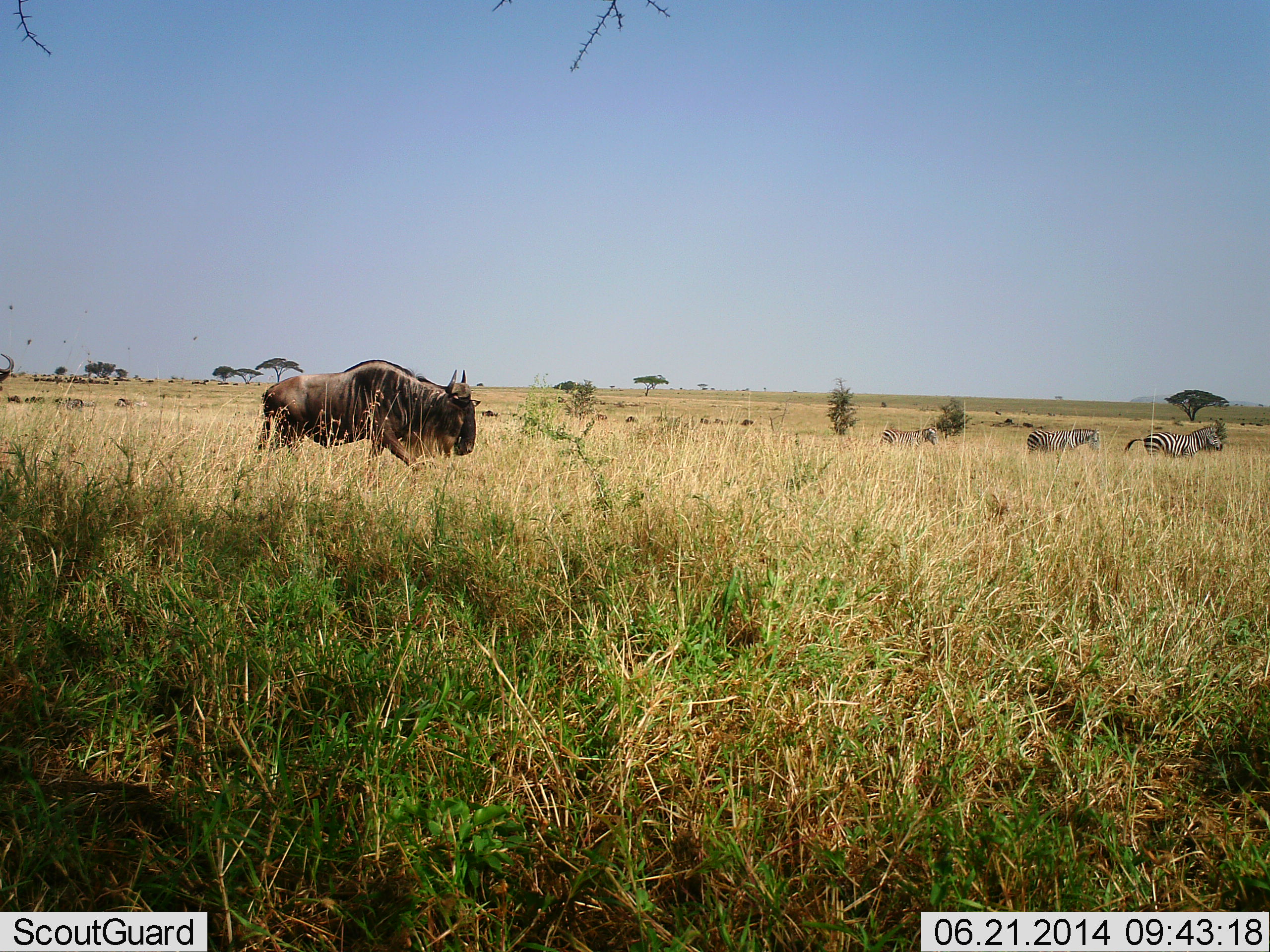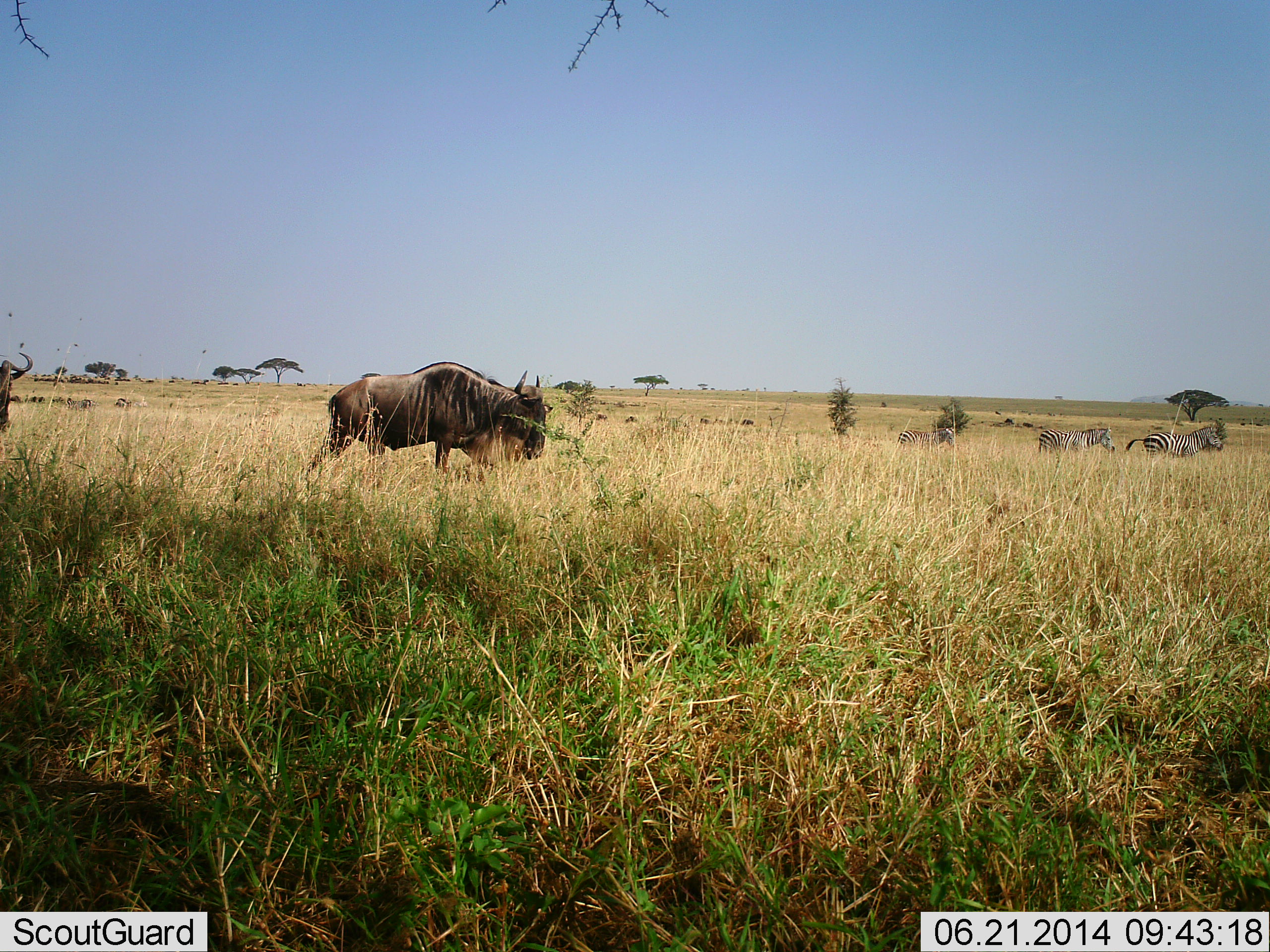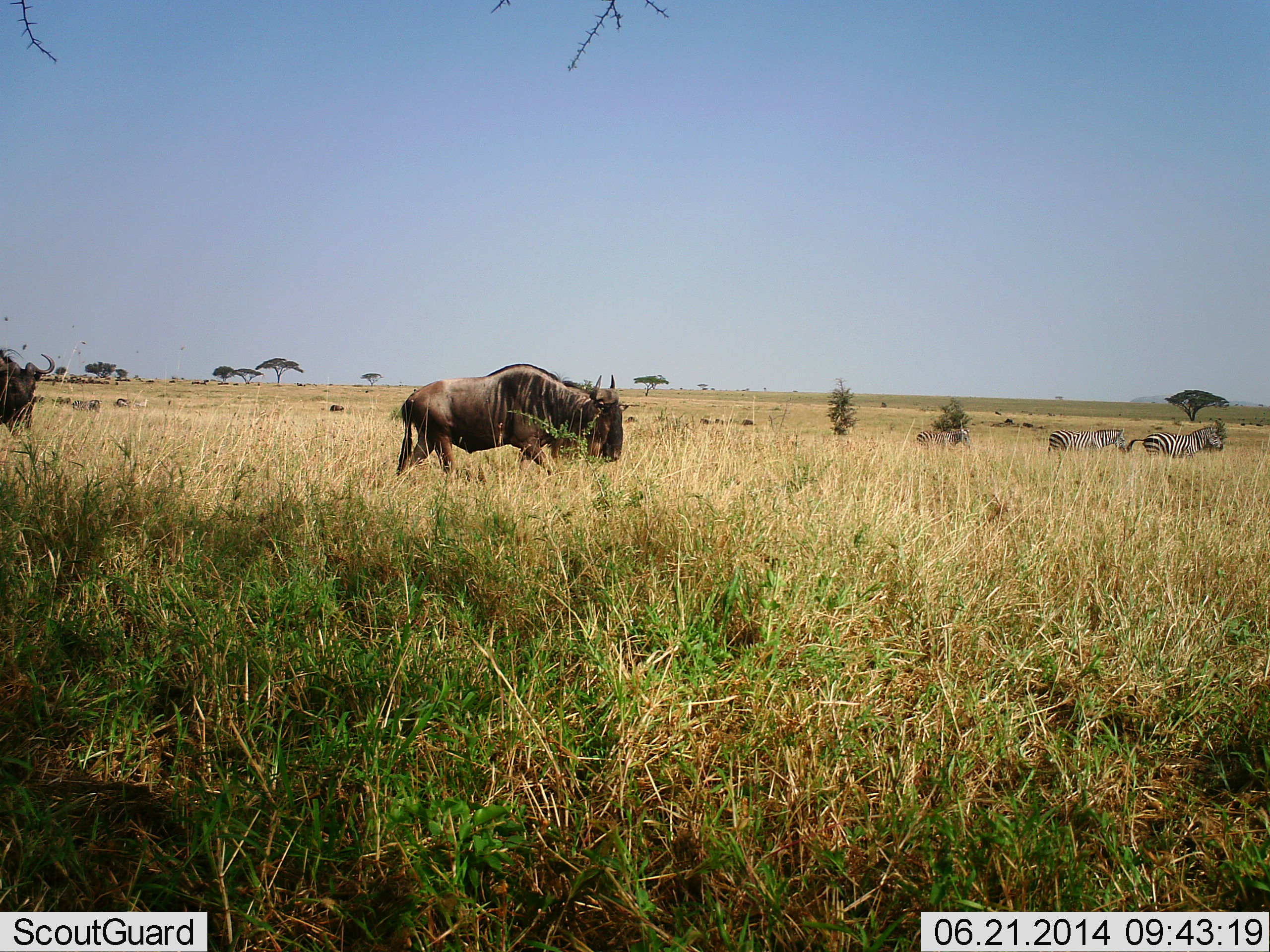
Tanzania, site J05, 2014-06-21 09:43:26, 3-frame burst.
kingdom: Animalia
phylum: Chordata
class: Mammalia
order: Artiodactyla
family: Bovidae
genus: Connochaetes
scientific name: Connochaetes taurinus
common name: blue wildebeest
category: wildebeest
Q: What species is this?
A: Wildebeest (blue wildebeest) (Connochaetes taurinus).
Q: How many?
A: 2.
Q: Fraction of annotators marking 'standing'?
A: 0%.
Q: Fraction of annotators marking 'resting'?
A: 0%.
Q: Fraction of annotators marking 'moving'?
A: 100%.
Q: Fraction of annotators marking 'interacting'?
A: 9%.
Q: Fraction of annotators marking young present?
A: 0%.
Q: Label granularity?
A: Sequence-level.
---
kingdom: Animalia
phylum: Chordata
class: Mammalia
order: Perissodactyla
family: Equidae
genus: Equus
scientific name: Equus quagga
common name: plains zebra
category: zebra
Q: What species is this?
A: Zebra (plains zebra) (Equus quagga).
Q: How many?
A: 3.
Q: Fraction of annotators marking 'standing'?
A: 30%.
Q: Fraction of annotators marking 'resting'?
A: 0%.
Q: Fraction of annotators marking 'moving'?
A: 90%.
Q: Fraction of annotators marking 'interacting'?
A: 10%.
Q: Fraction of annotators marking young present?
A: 0%.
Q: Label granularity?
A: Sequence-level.